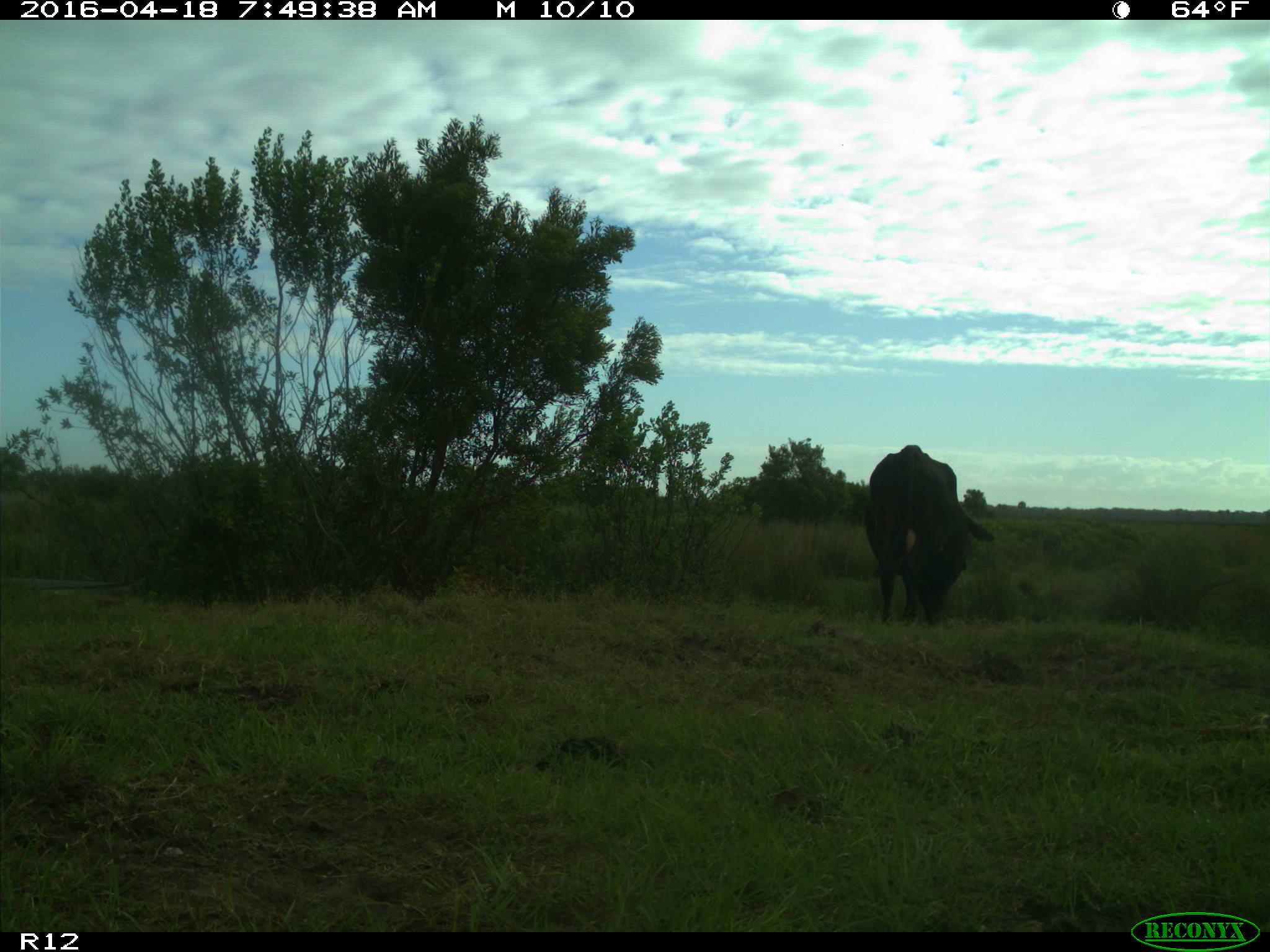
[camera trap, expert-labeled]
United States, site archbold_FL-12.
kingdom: Animalia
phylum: Chordata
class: Mammalia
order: Artiodactyla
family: Bovidae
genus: Bos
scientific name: Bos taurus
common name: domestic cow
Bos taurus (domestic cow).